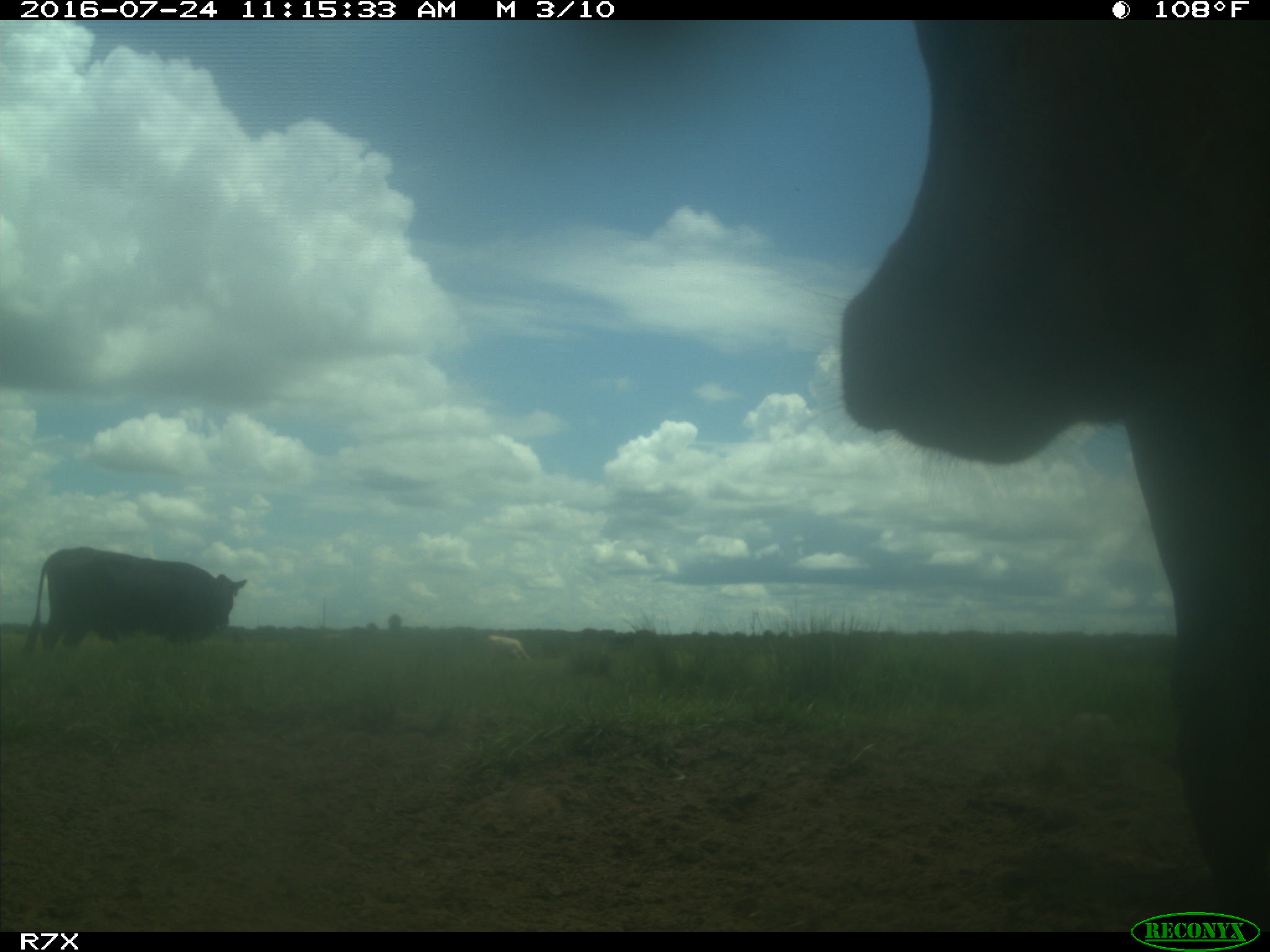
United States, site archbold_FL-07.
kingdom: Animalia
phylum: Chordata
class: Mammalia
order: Artiodactyla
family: Bovidae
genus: Bos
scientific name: Bos taurus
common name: domestic cow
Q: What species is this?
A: Bos taurus (domestic cow).